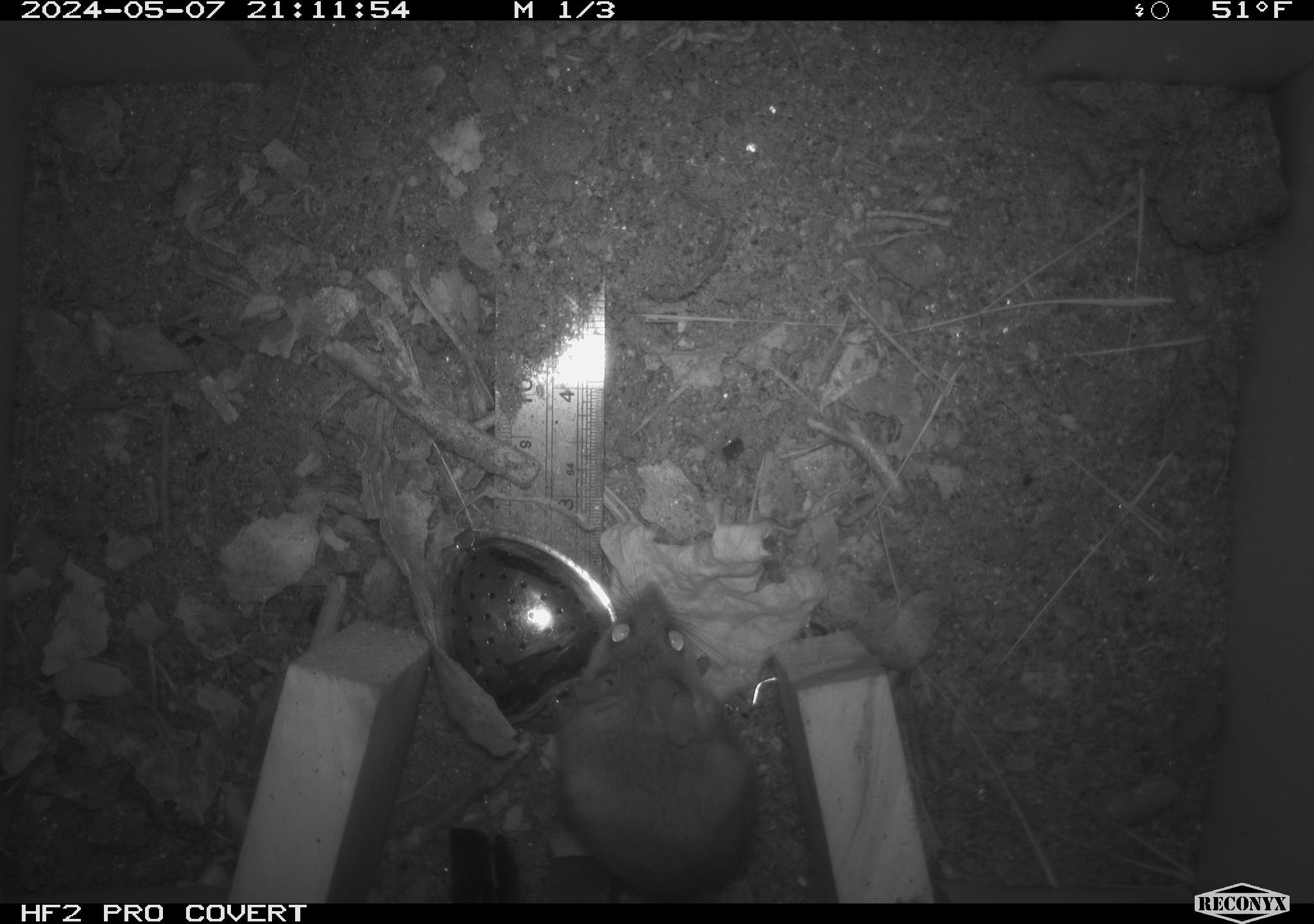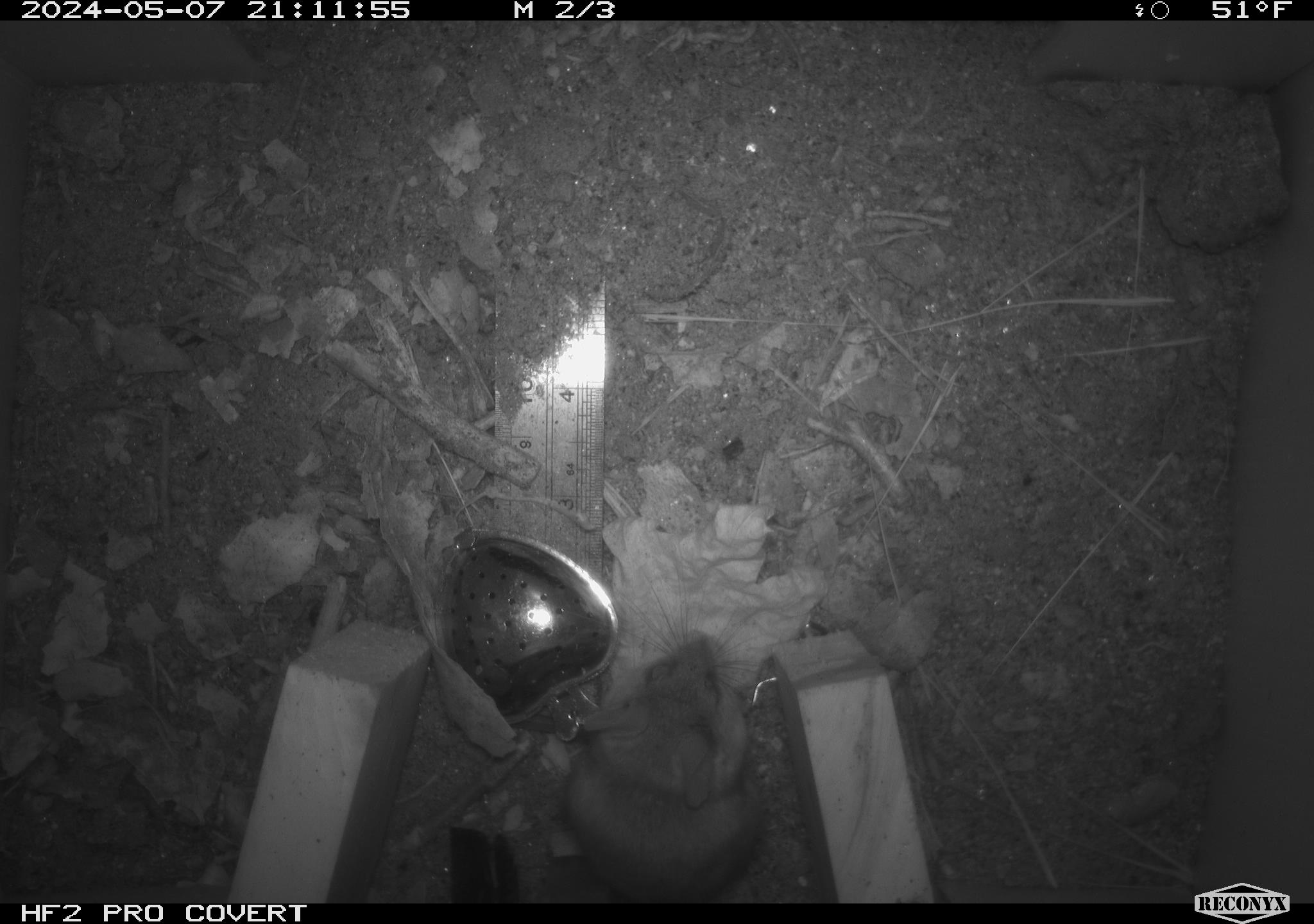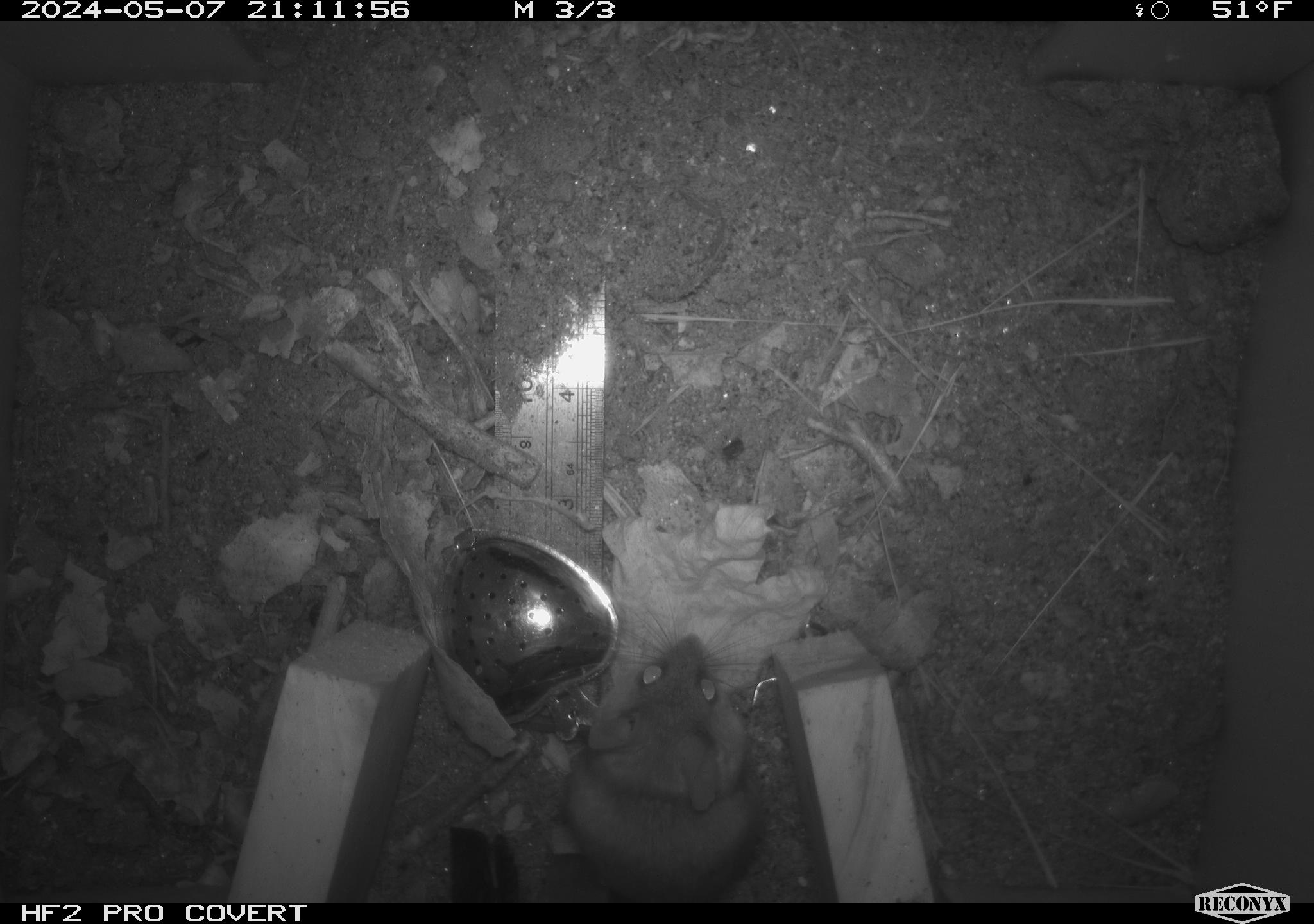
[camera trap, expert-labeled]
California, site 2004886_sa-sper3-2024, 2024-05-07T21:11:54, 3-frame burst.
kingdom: Animalia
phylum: Chordata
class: Mammalia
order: Rodentia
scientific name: Rodentia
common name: mouse species